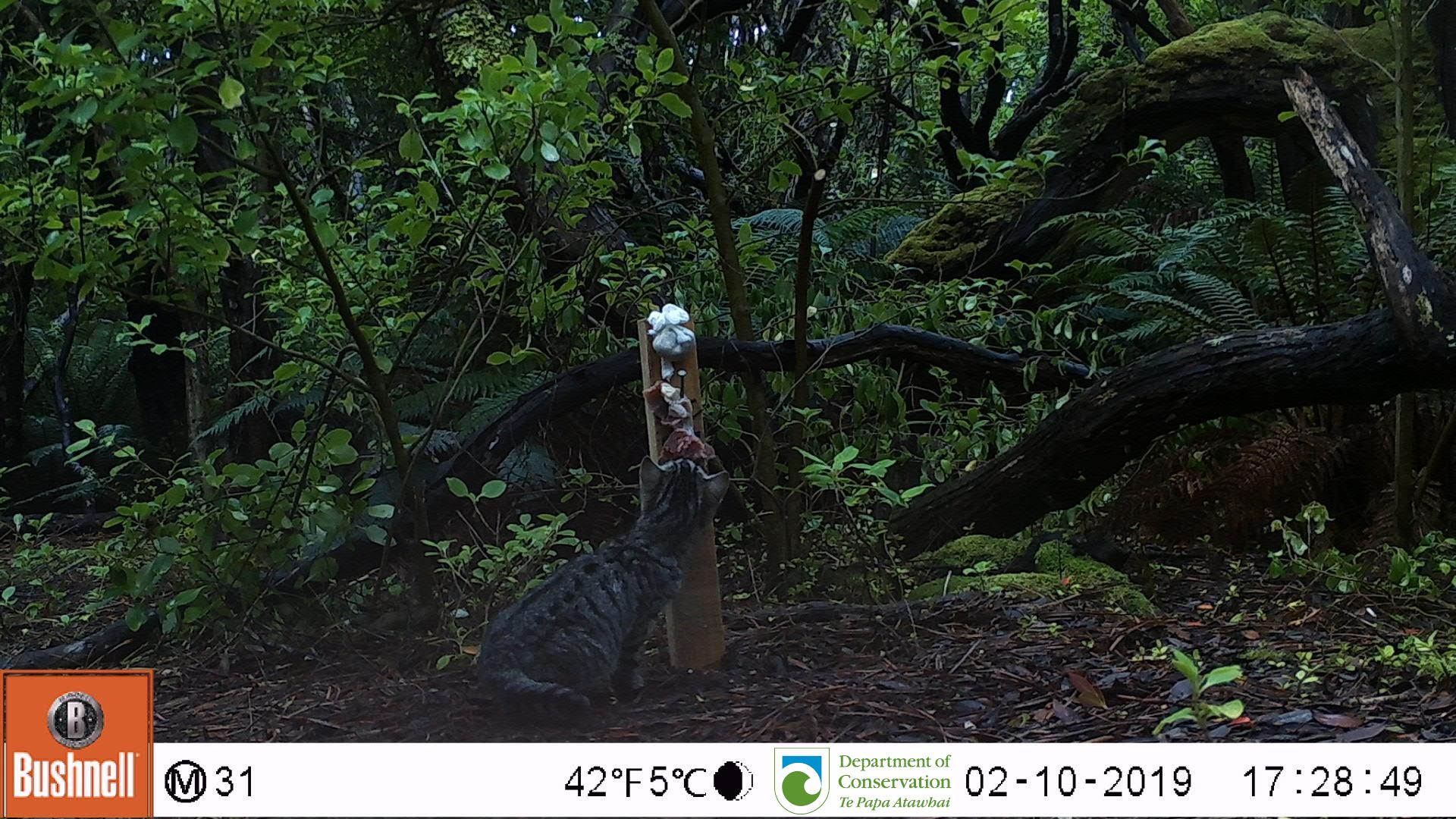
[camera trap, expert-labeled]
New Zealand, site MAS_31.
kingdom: Animalia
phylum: Chordata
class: Mammalia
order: Carnivora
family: Felidae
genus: Felis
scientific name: Felis catus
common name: domestic cat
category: cat